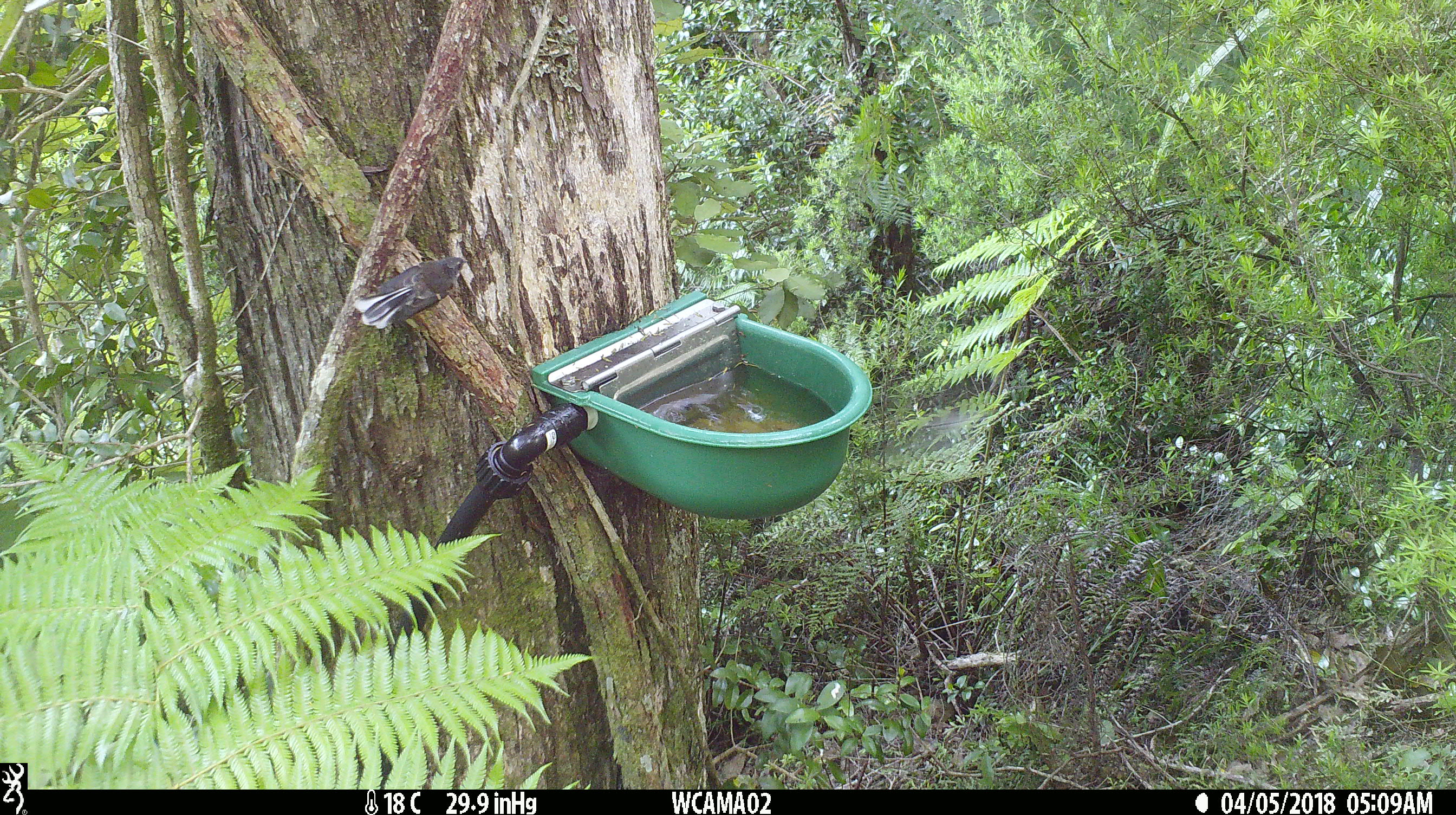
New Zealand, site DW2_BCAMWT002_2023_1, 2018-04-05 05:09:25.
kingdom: Animalia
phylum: Chordata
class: Aves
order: Passeriformes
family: Rhipiduridae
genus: Rhipidura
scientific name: Rhipidura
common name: fantails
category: fantail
Fantail (fantails) (Rhipidura).